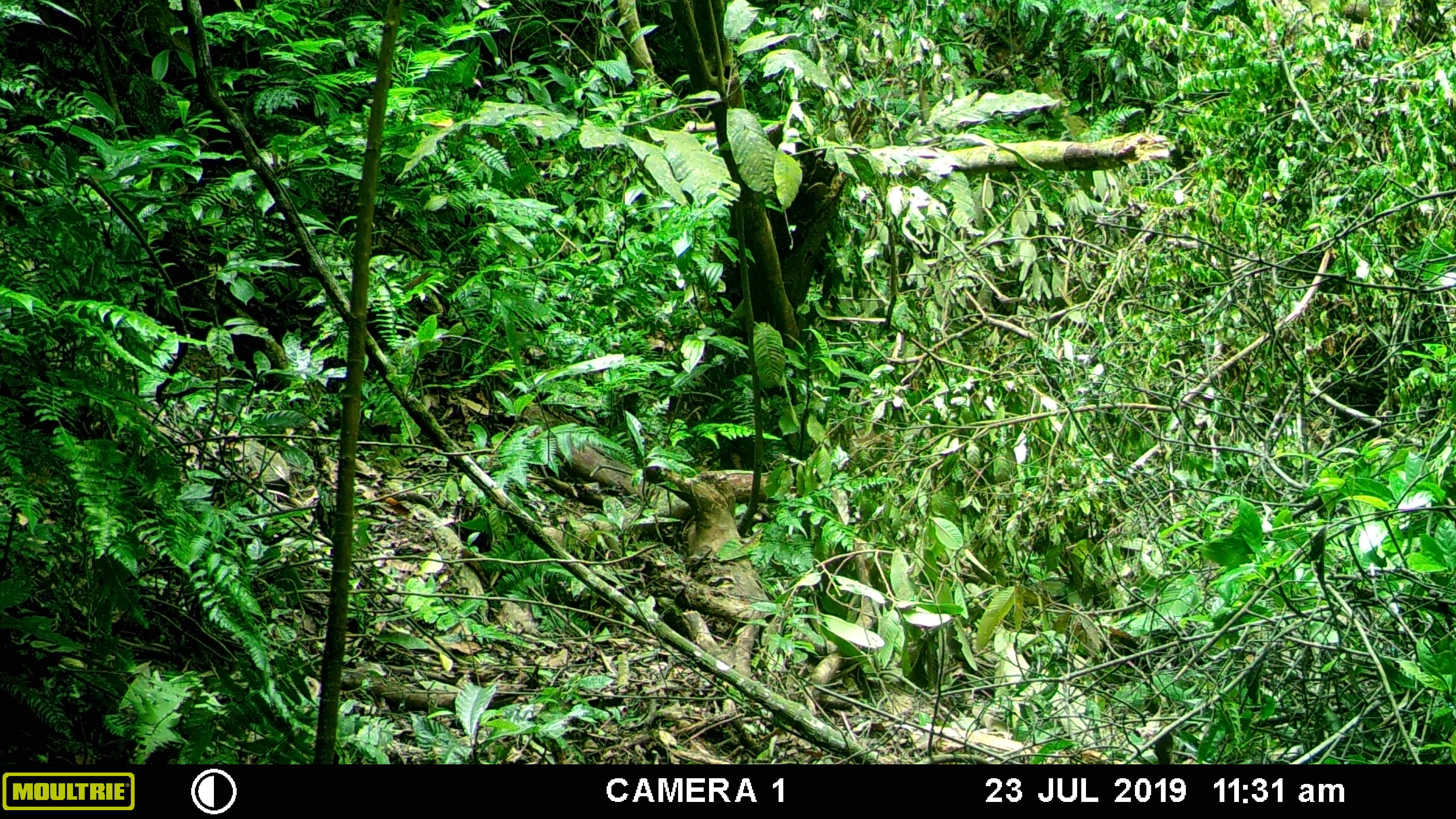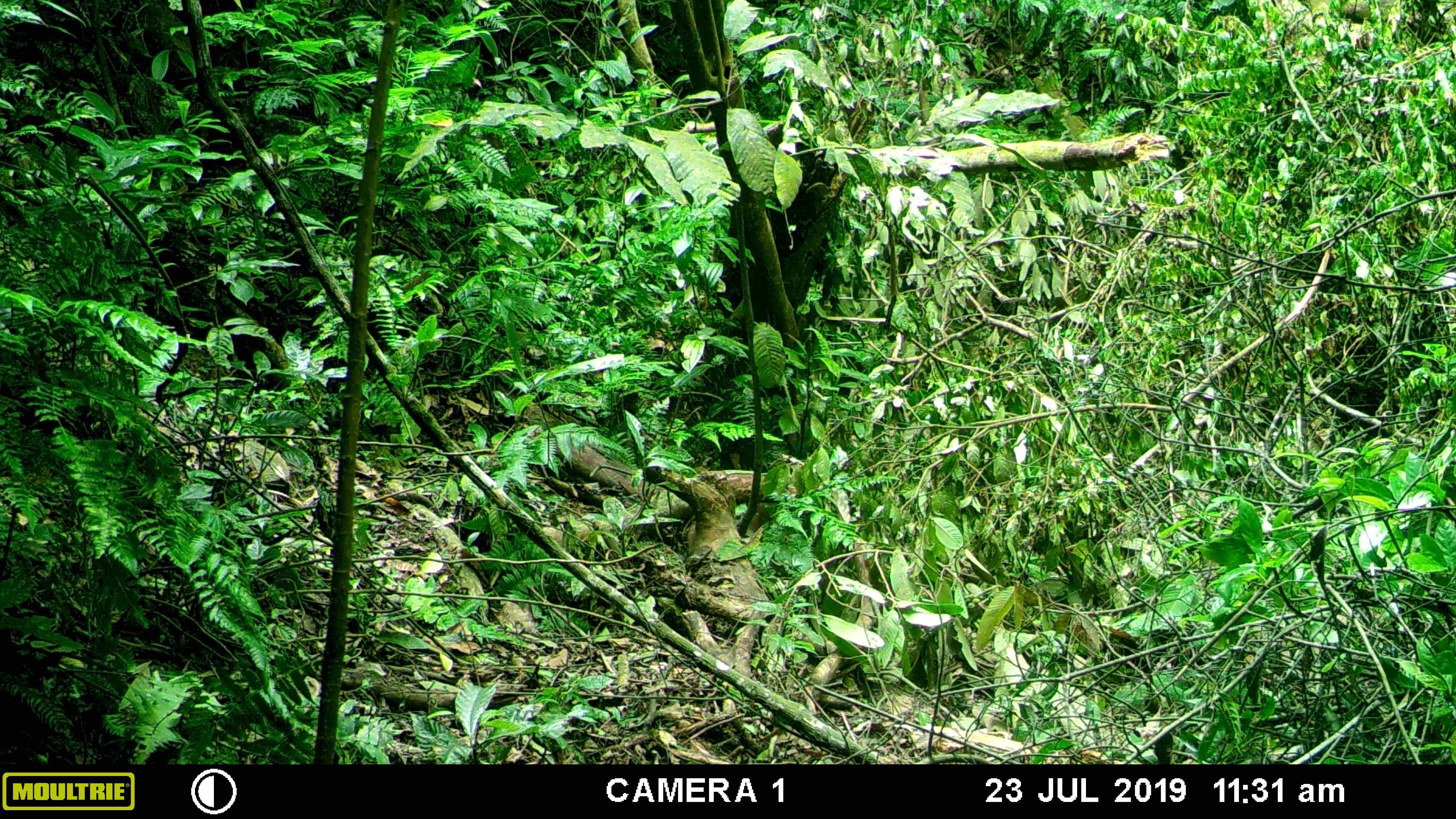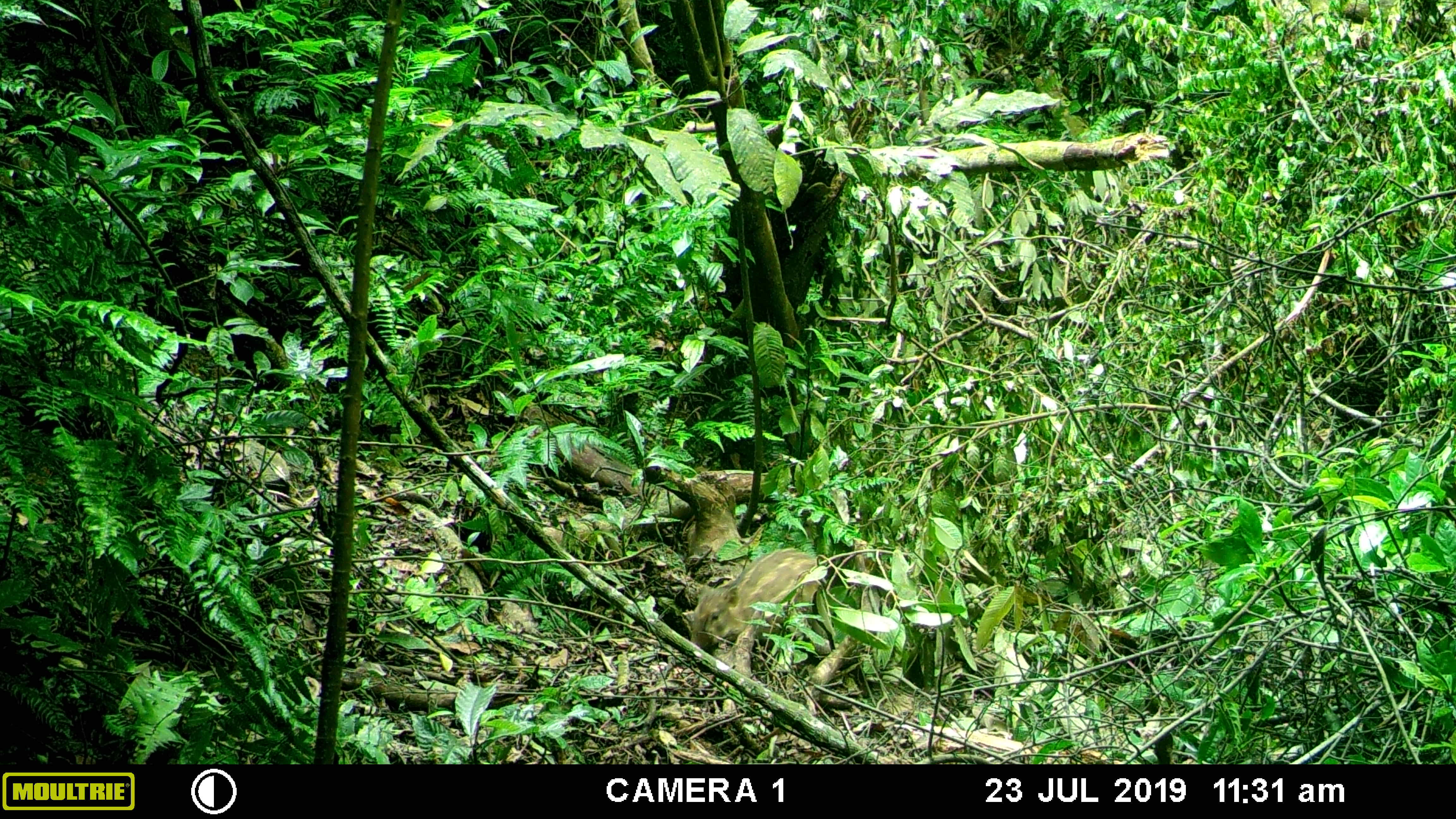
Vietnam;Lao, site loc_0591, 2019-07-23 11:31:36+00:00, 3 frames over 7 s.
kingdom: Animalia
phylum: Chordata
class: Mammalia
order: Artiodactyla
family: Suidae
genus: Sus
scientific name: Sus scrofa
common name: eurasian wild pig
Eurasian wild pig (Sus scrofa). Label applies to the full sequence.